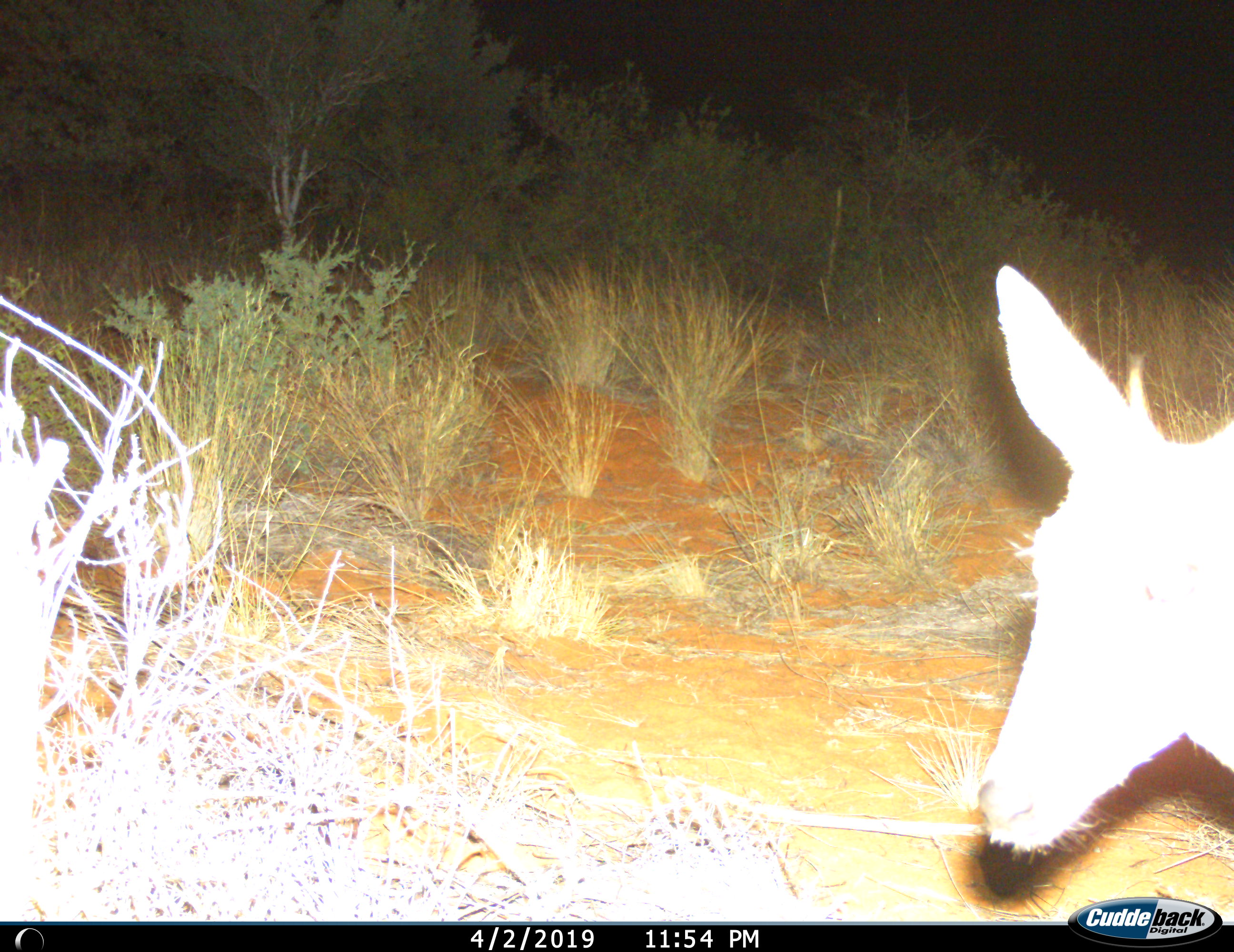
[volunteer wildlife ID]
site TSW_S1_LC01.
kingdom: Animalia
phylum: Chordata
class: Mammalia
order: Artiodactyla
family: Bovidae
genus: Sylvicapra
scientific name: Sylvicapra grimmia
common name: common duiker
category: duikercommongrey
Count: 1.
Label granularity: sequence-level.